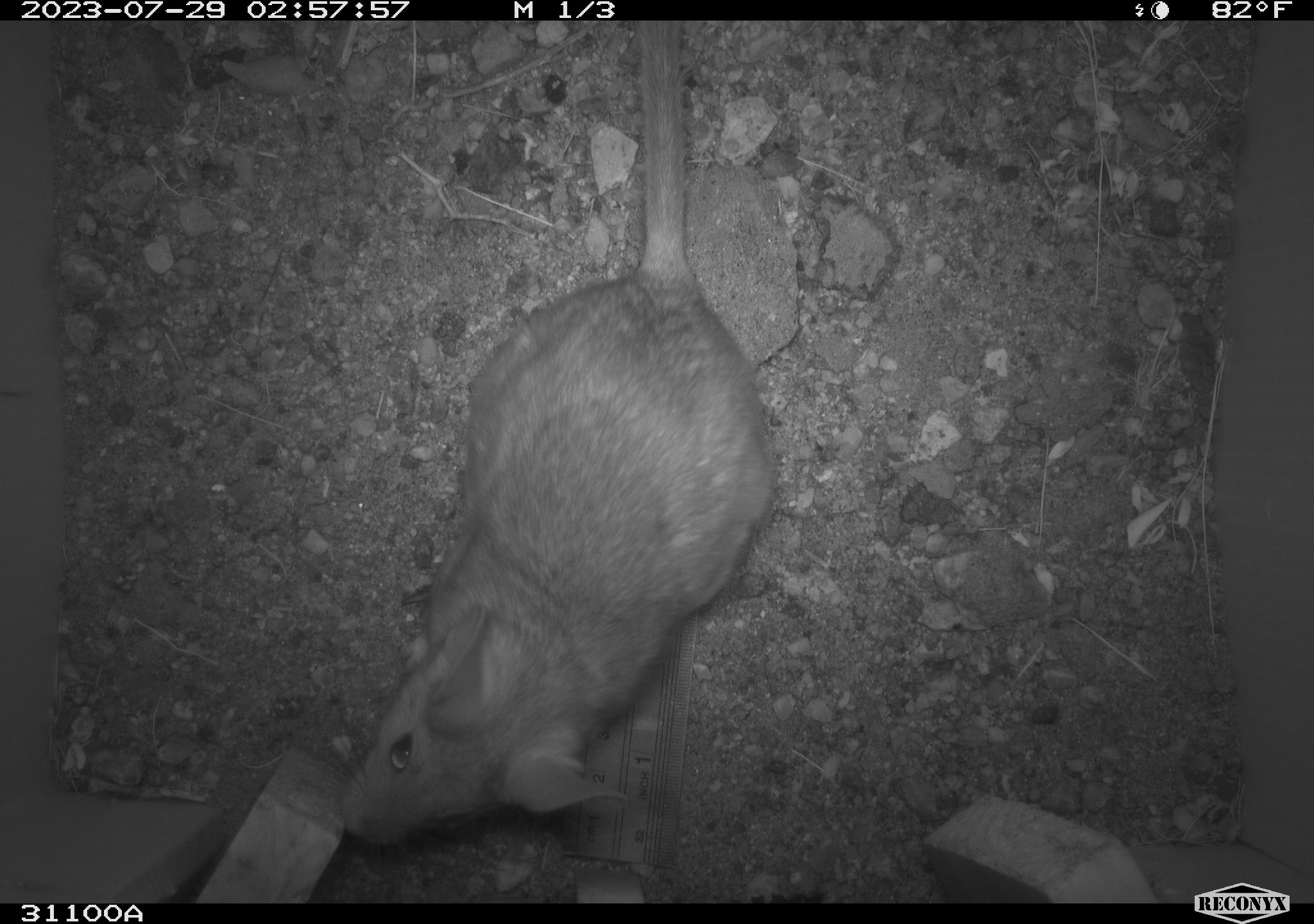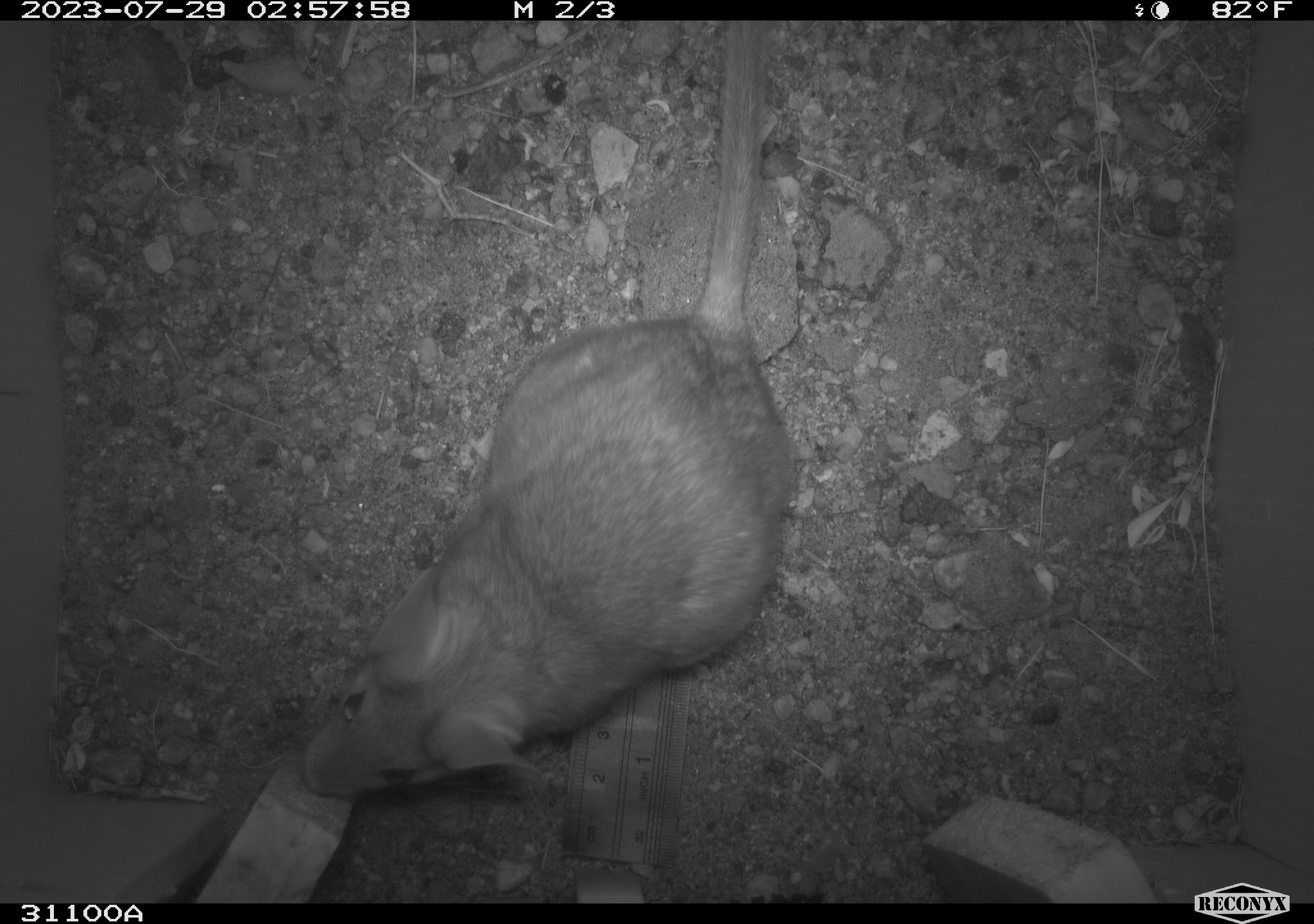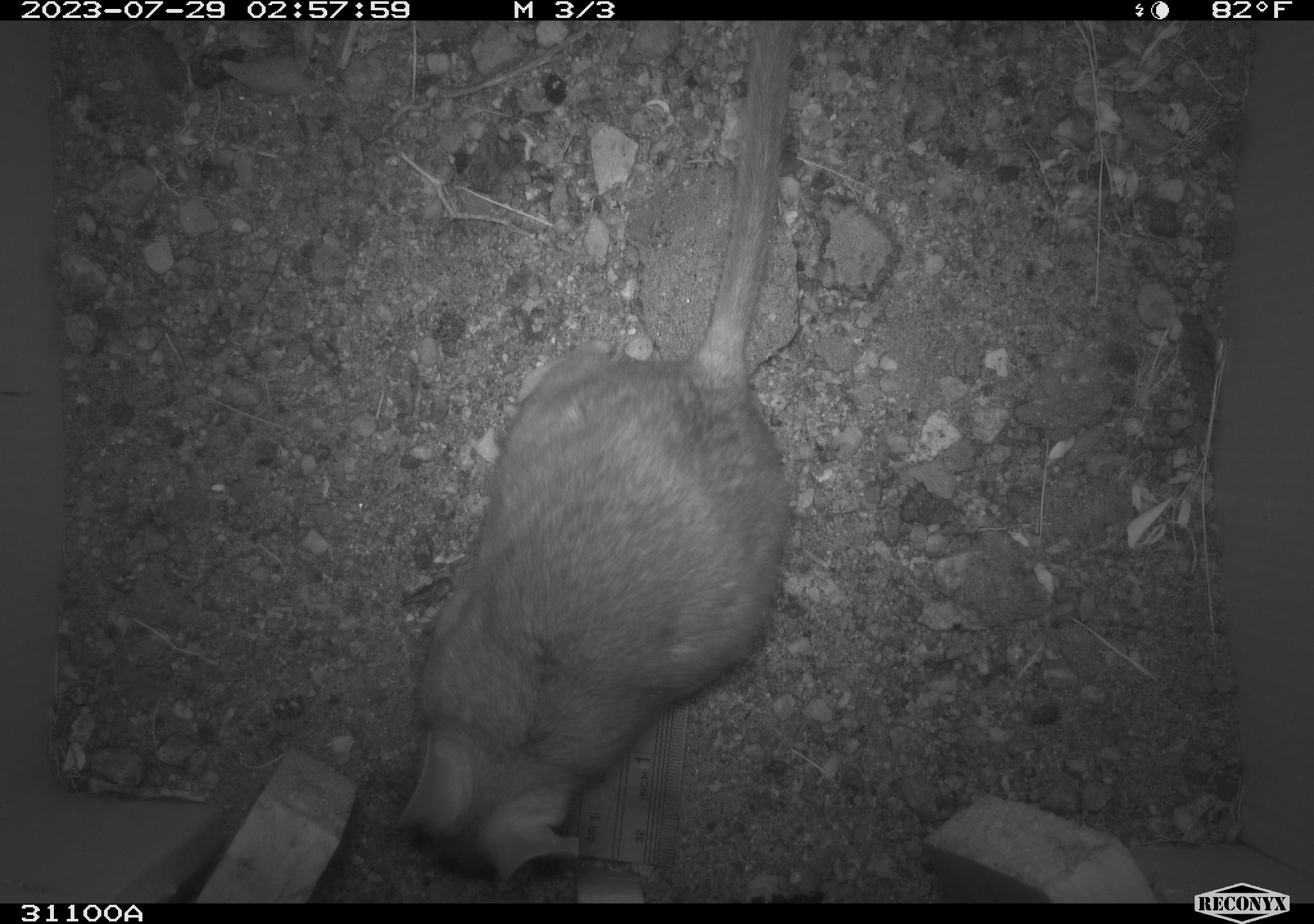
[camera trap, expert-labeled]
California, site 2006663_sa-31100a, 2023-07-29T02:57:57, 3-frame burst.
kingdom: Animalia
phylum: Chordata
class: Mammalia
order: Rodentia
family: Cricetidae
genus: Neotoma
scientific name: Neotoma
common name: pack rat or woodrat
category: neotoma species